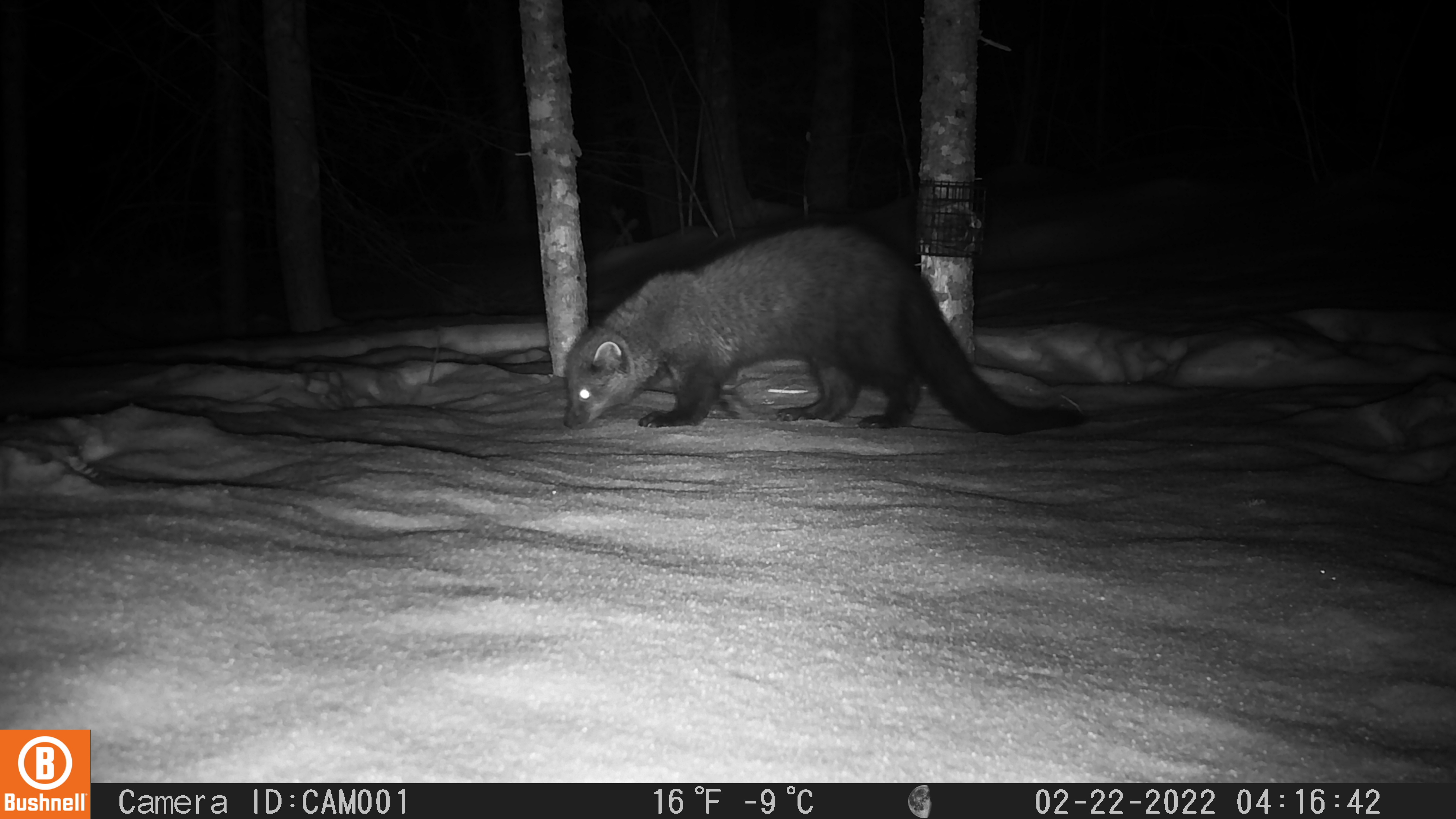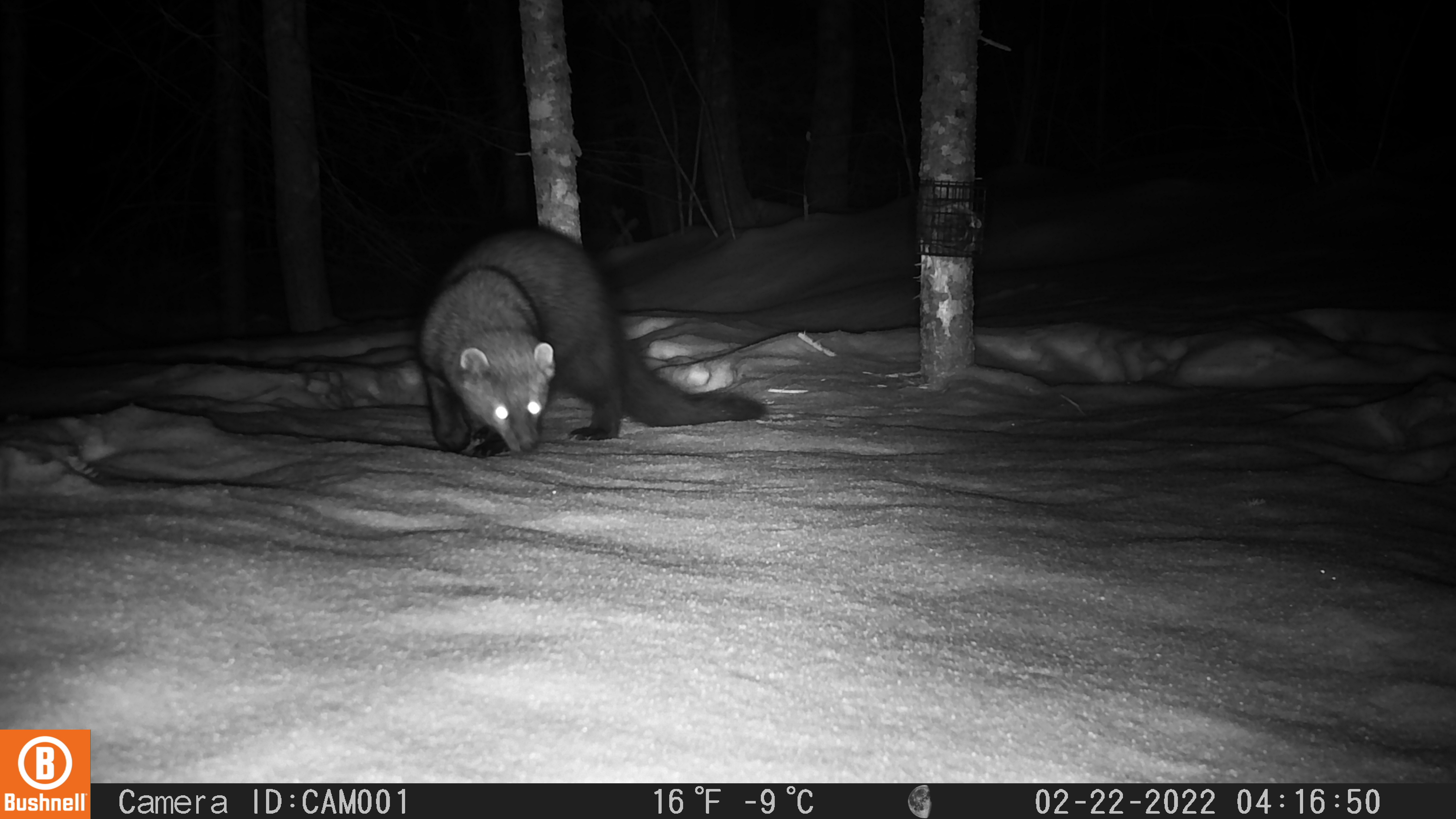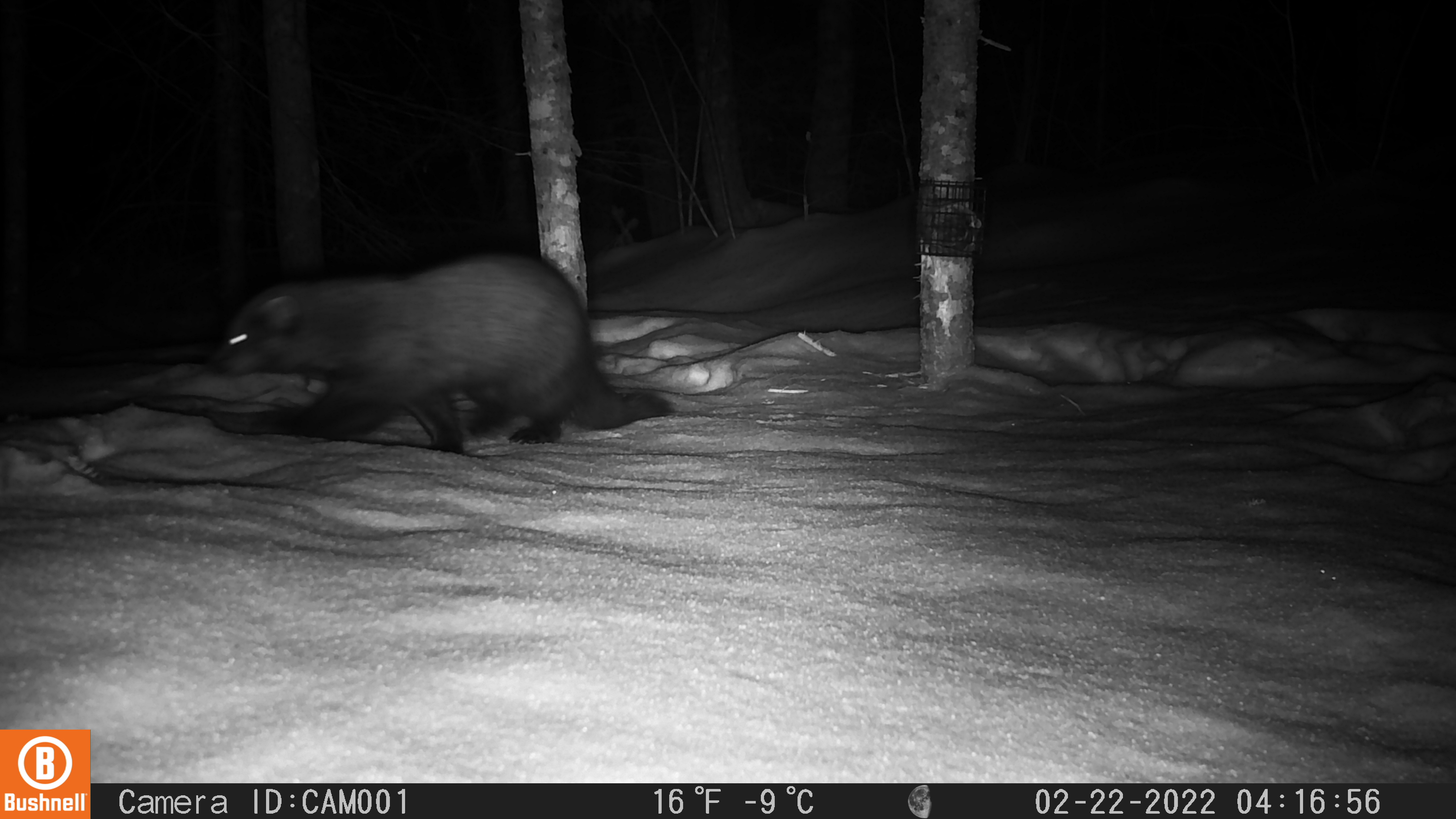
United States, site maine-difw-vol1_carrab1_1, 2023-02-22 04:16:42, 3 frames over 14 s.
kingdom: Animalia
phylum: Chordata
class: Mammalia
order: Carnivora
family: Mustelidae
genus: Pekania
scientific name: Pekania pennanti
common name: fisher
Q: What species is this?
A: Fisher (Pekania pennanti).